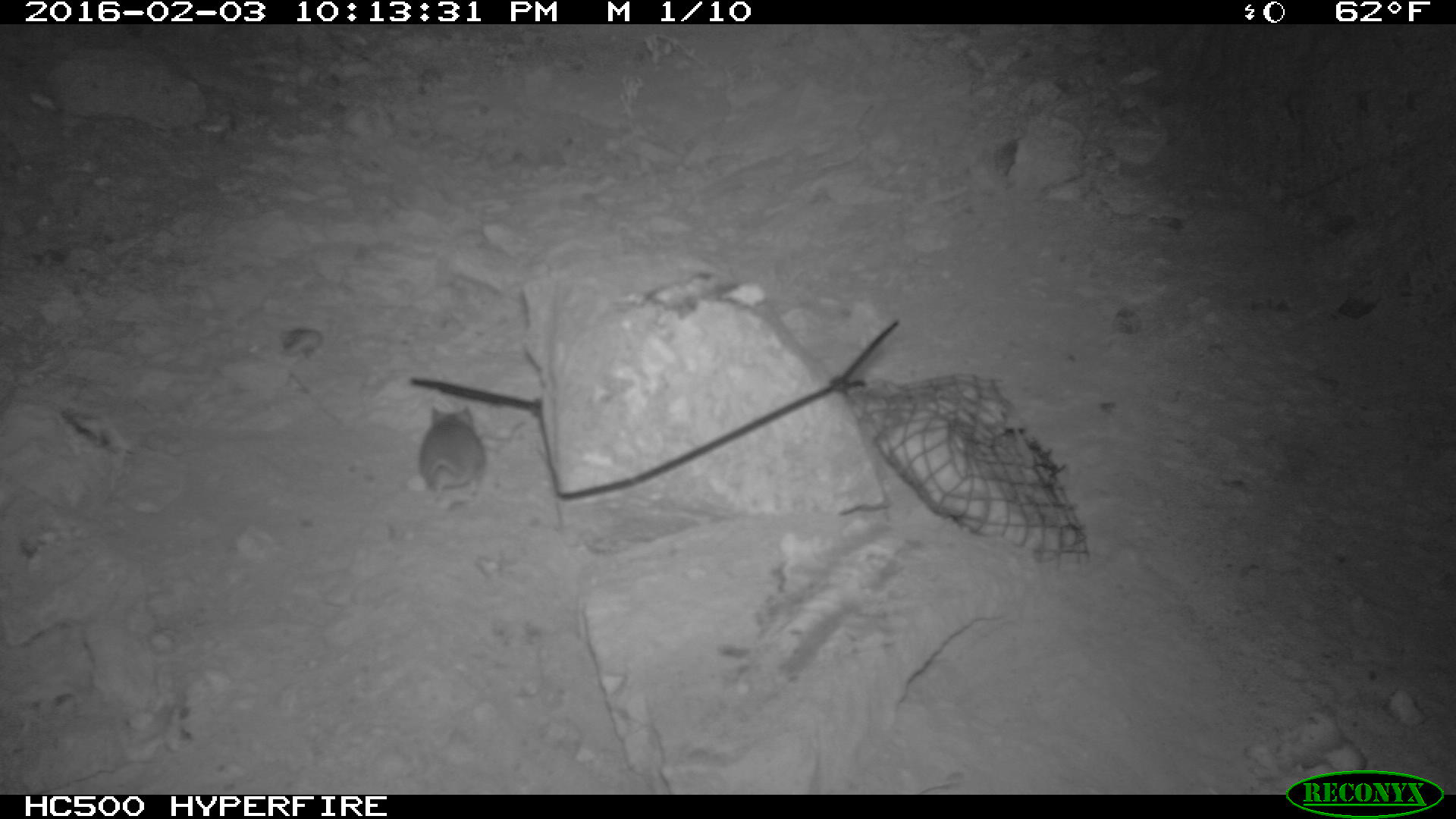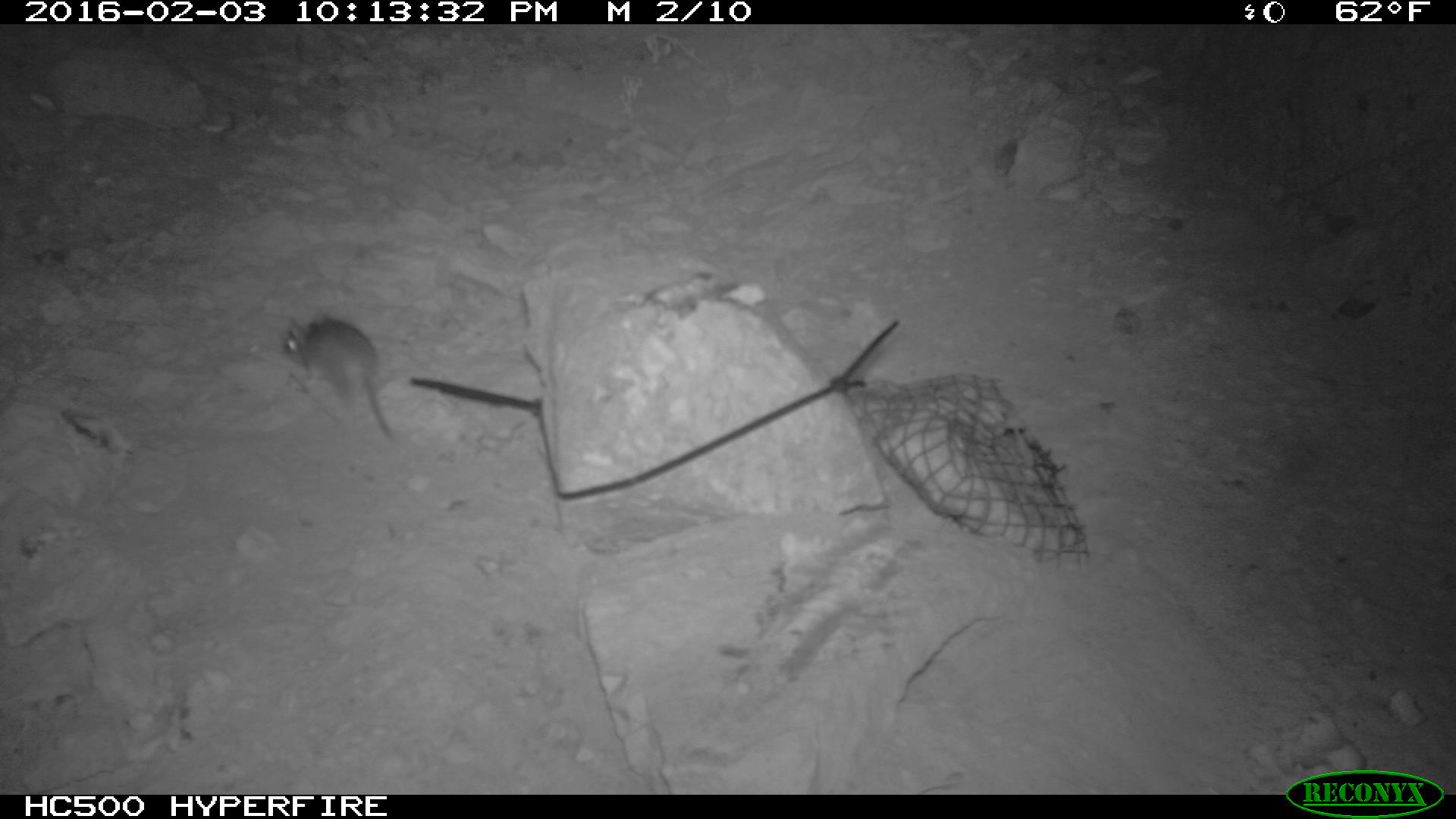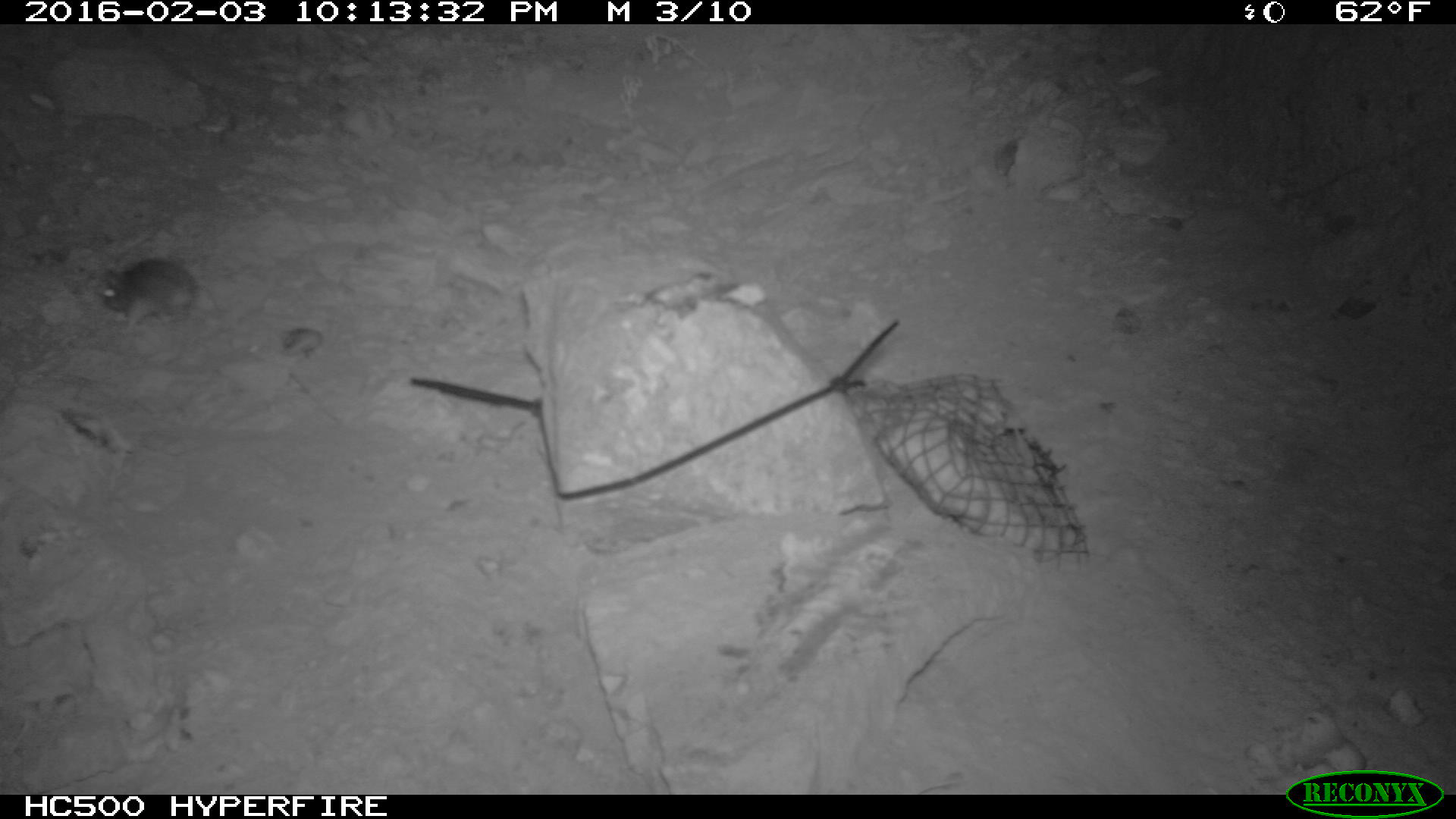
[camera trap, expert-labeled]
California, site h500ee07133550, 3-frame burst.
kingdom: Animalia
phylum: Chordata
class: Mammalia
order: Rodentia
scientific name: Rodentia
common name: rodent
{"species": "rodent (Rodentia)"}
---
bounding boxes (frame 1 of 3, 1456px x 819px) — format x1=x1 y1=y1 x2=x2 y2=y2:
rodent: x1=420 y1=403 x2=487 y2=503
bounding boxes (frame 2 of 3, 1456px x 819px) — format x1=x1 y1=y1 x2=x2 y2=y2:
rodent: x1=281 y1=315 x2=391 y2=438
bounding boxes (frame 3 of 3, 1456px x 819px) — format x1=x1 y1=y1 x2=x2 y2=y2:
rodent: x1=97 y1=256 x2=232 y2=334